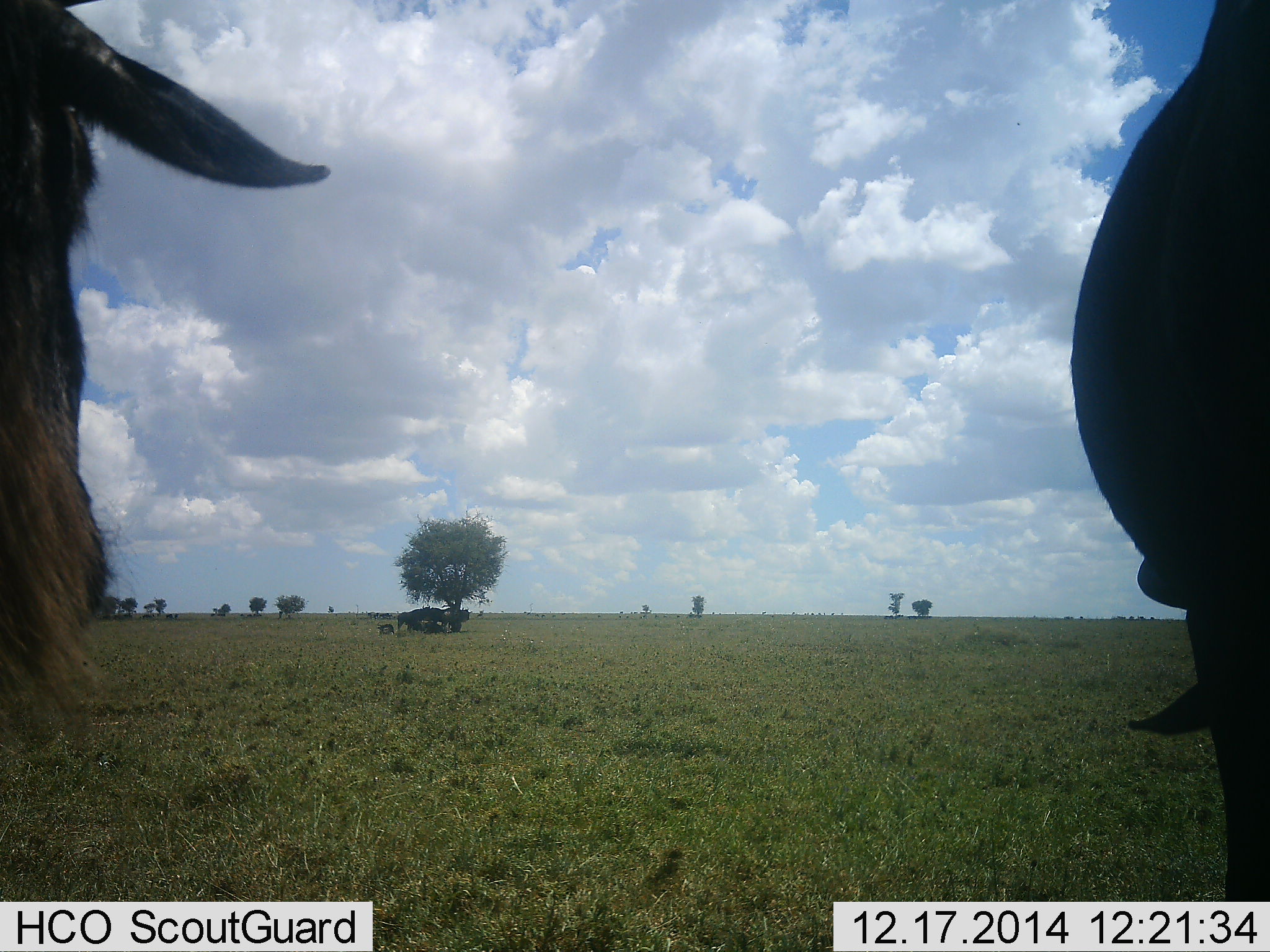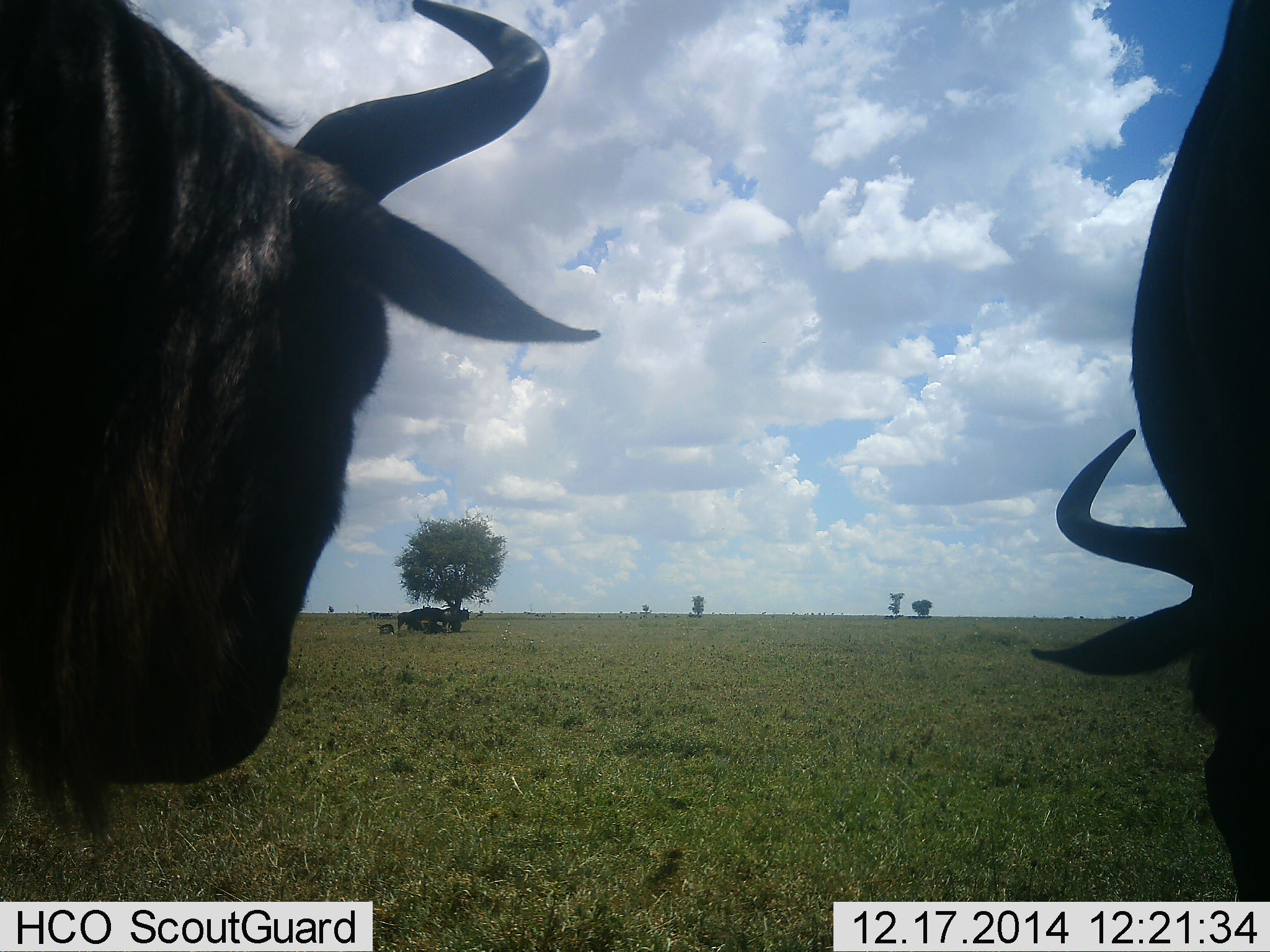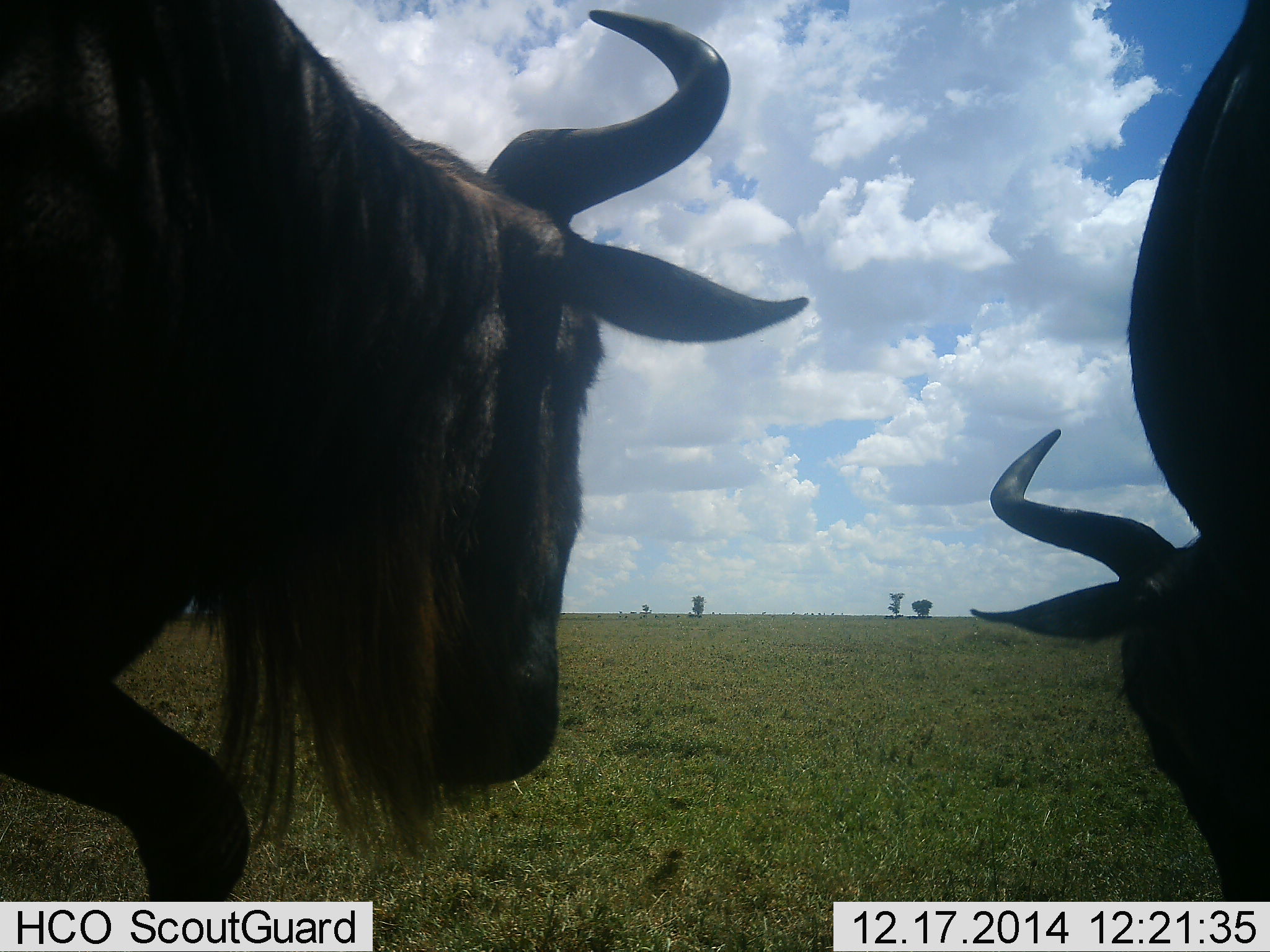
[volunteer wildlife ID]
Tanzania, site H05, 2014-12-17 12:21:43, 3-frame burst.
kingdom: Animalia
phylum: Chordata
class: Mammalia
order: Artiodactyla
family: Bovidae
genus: Connochaetes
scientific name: Connochaetes taurinus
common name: blue wildebeest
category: wildebeest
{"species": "wildebeest (blue wildebeest) (Connochaetes taurinus)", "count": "2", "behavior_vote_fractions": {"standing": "90%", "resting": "30%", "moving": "10%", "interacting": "10%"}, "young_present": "0%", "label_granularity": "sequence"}